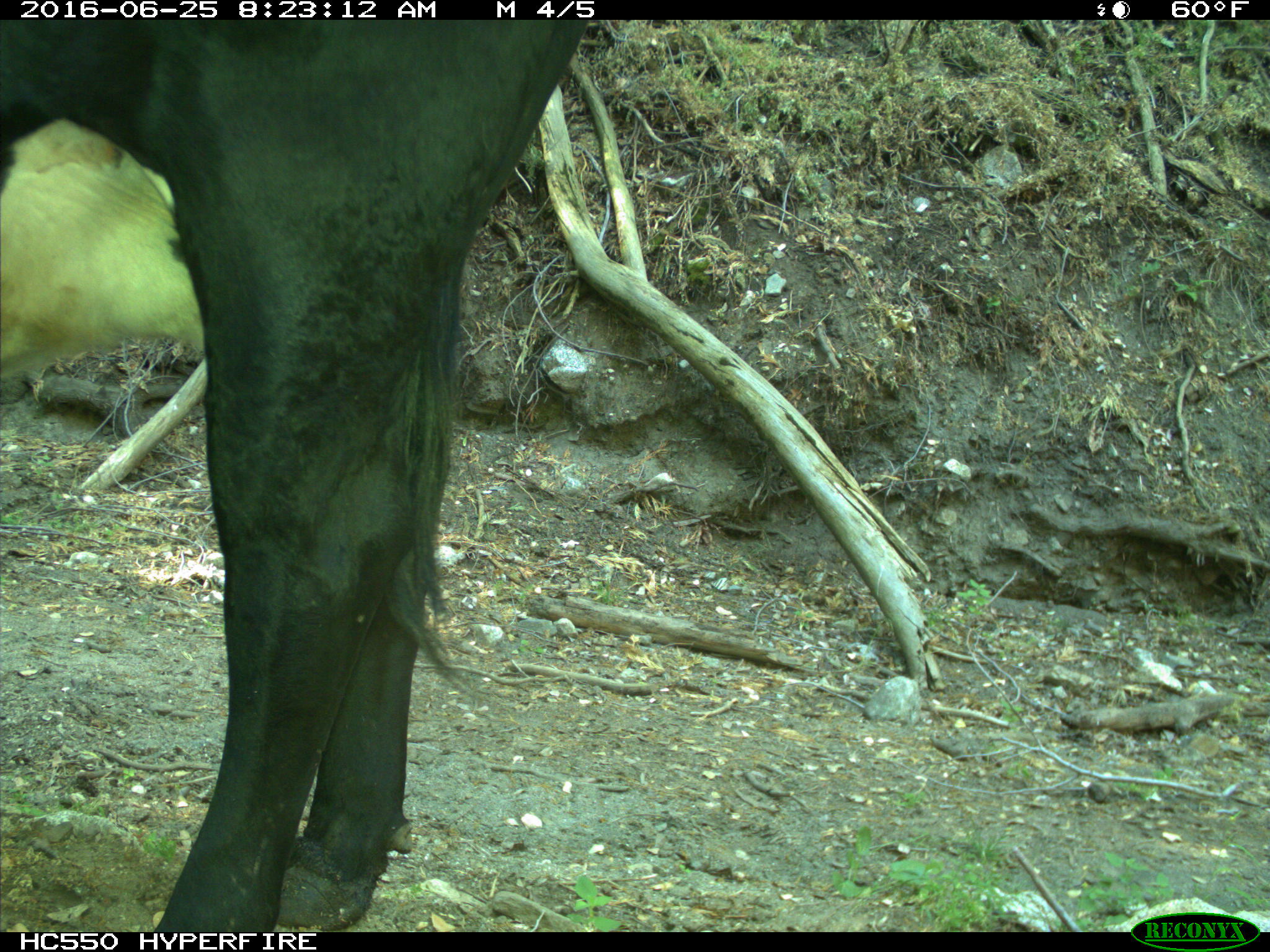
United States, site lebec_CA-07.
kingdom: Animalia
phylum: Chordata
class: Mammalia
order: Artiodactyla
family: Bovidae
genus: Bos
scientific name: Bos taurus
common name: domestic cow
Bos taurus (domestic cow).